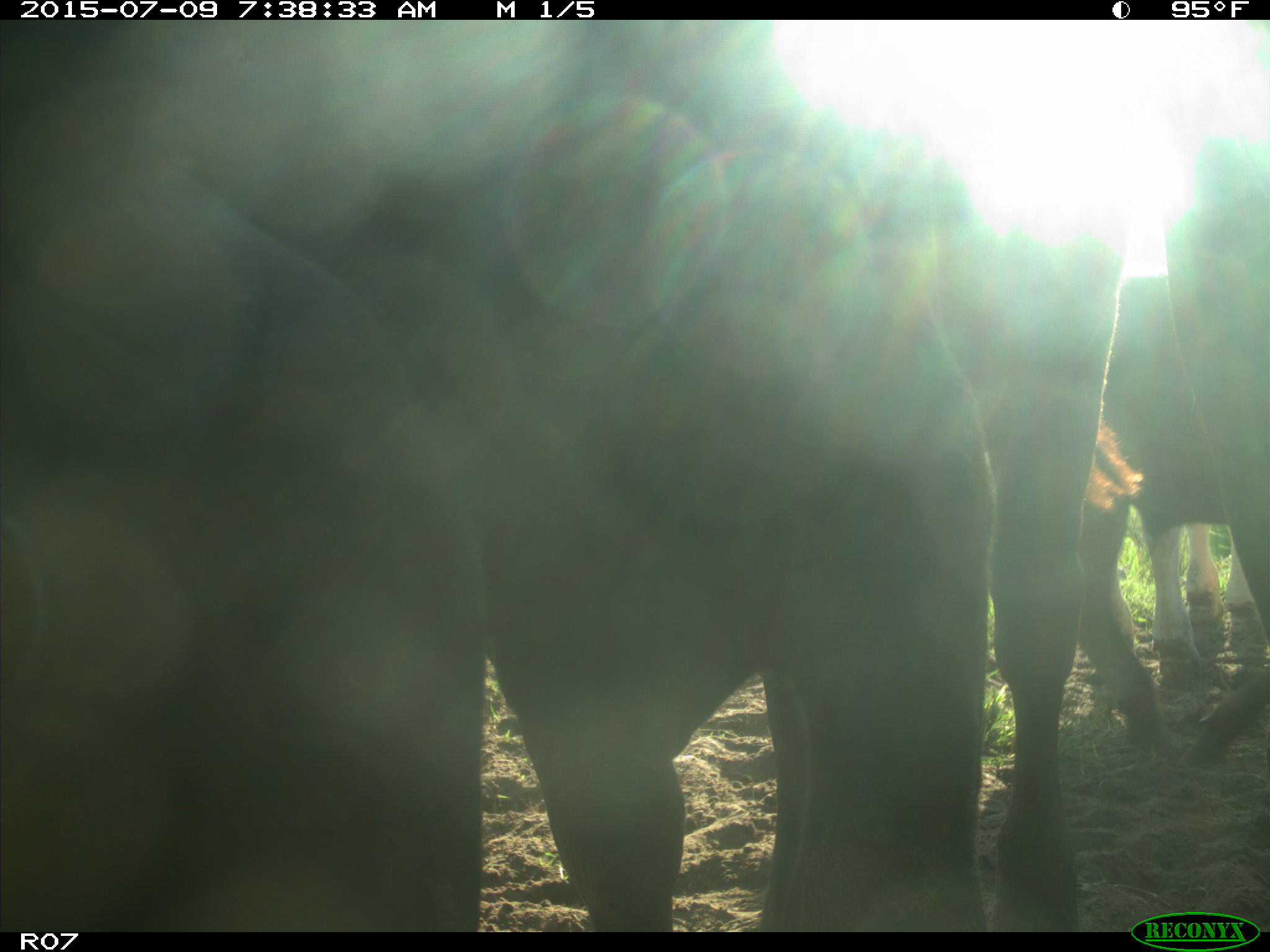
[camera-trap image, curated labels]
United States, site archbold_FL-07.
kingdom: Animalia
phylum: Chordata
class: Mammalia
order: Artiodactyla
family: Bovidae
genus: Bos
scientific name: Bos taurus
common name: domestic cow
Bos taurus (domestic cow).